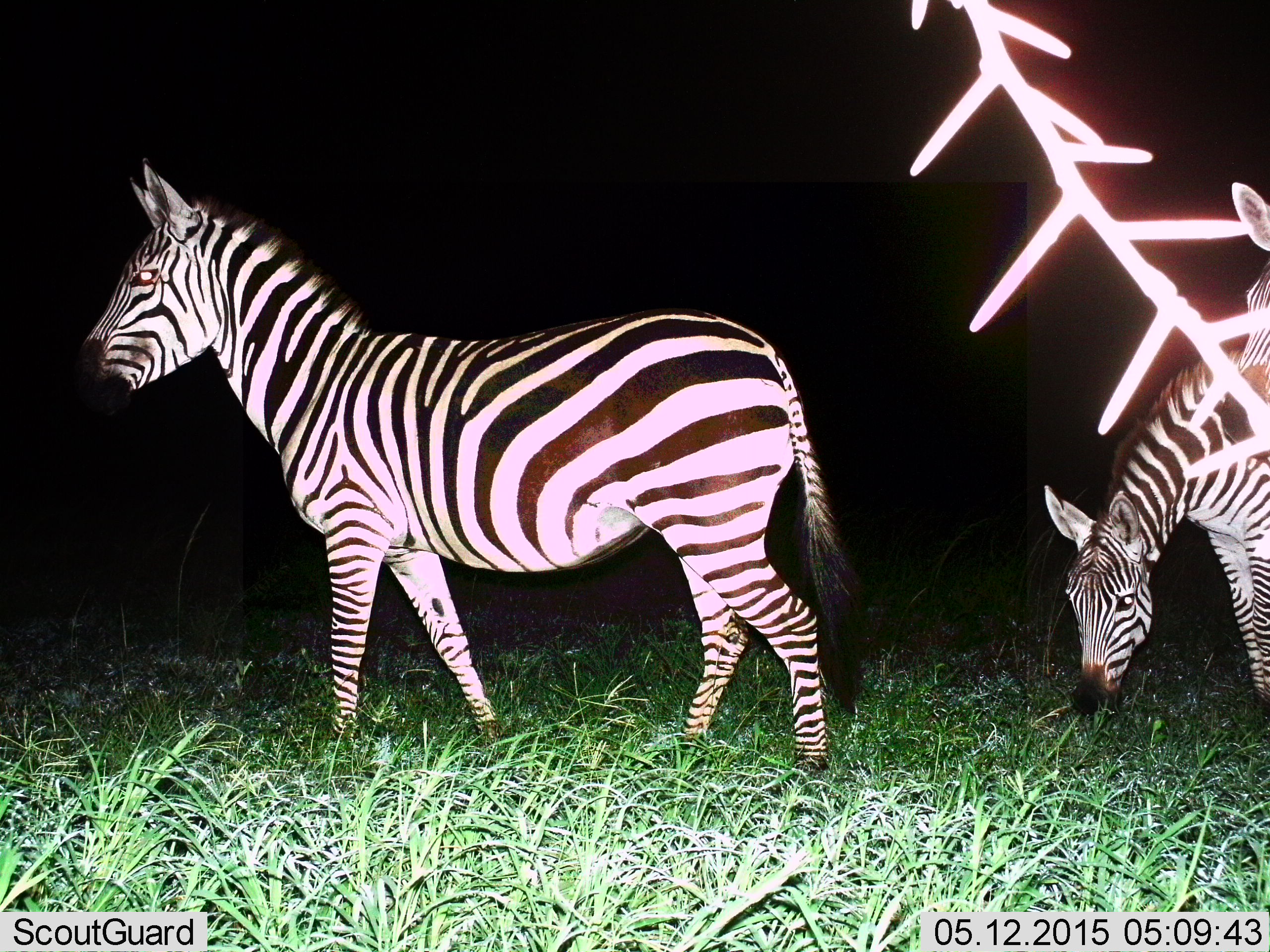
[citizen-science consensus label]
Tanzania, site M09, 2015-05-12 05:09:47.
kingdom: Animalia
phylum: Chordata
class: Mammalia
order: Perissodactyla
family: Equidae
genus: Equus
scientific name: Equus quagga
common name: plains zebra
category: zebra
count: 3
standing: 100%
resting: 0%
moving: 0%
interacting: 0%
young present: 0%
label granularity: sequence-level